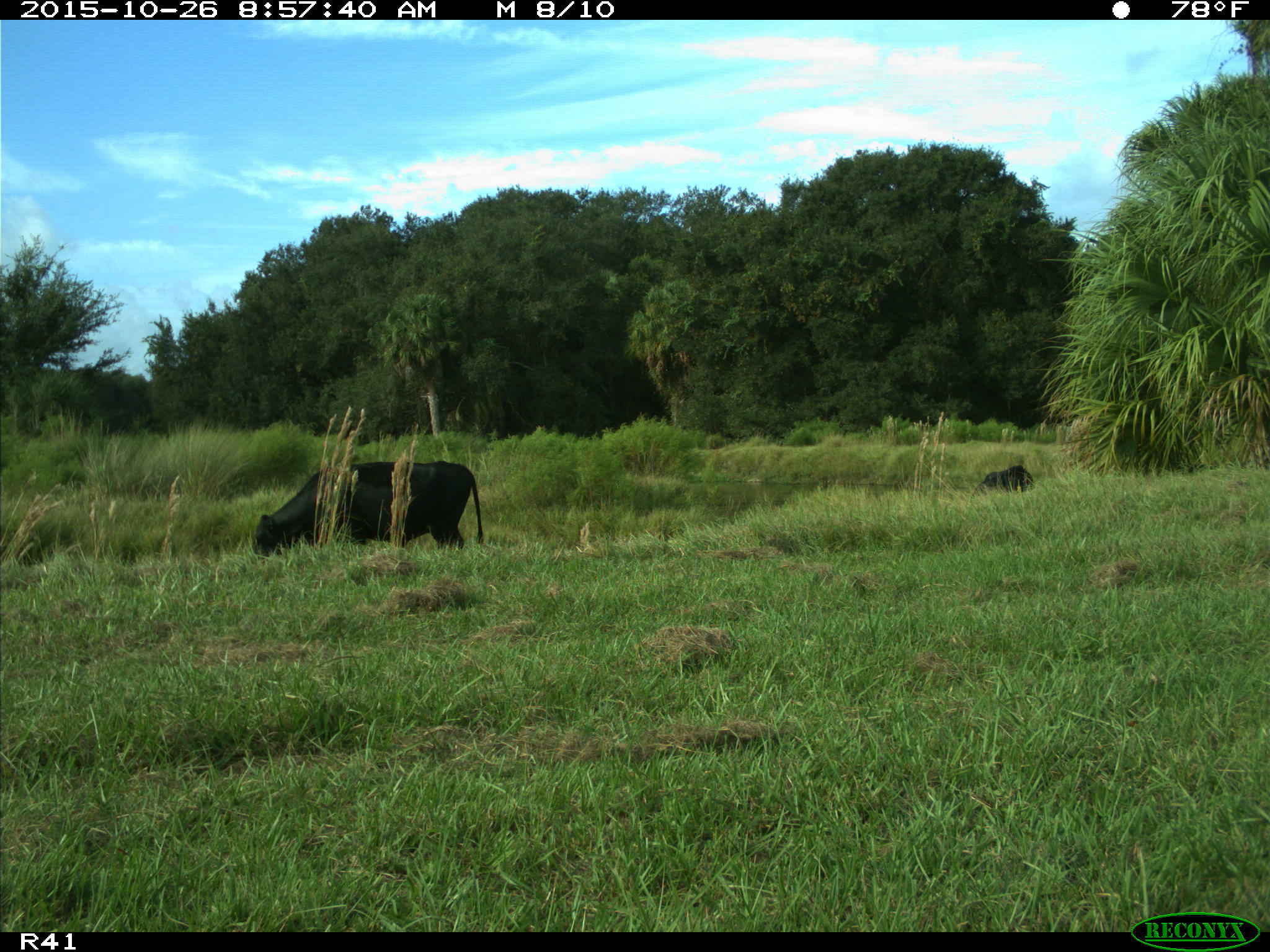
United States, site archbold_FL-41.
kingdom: Animalia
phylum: Chordata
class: Mammalia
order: Artiodactyla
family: Bovidae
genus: Bos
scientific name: Bos taurus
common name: domestic cow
Bos taurus (domestic cow).